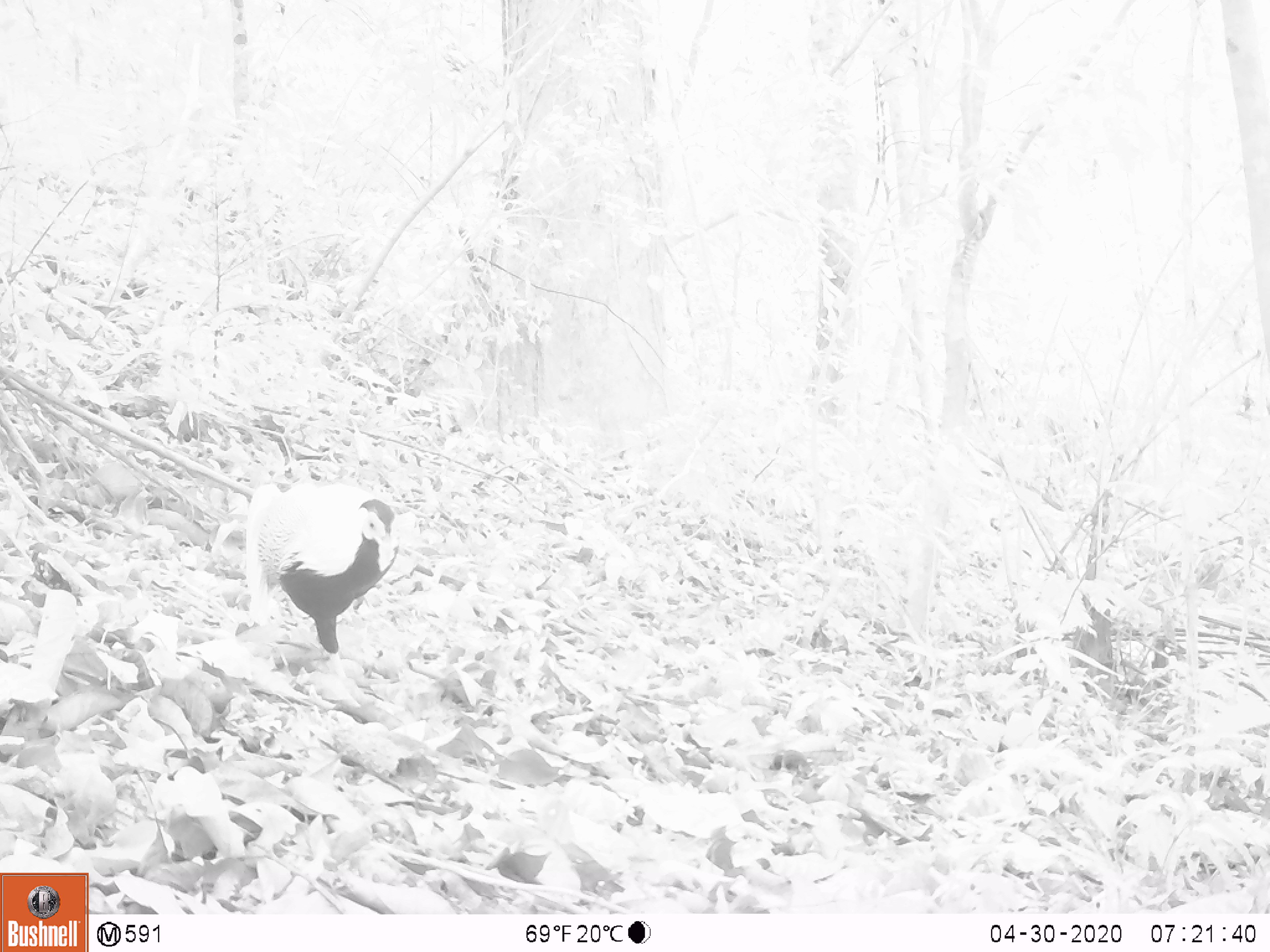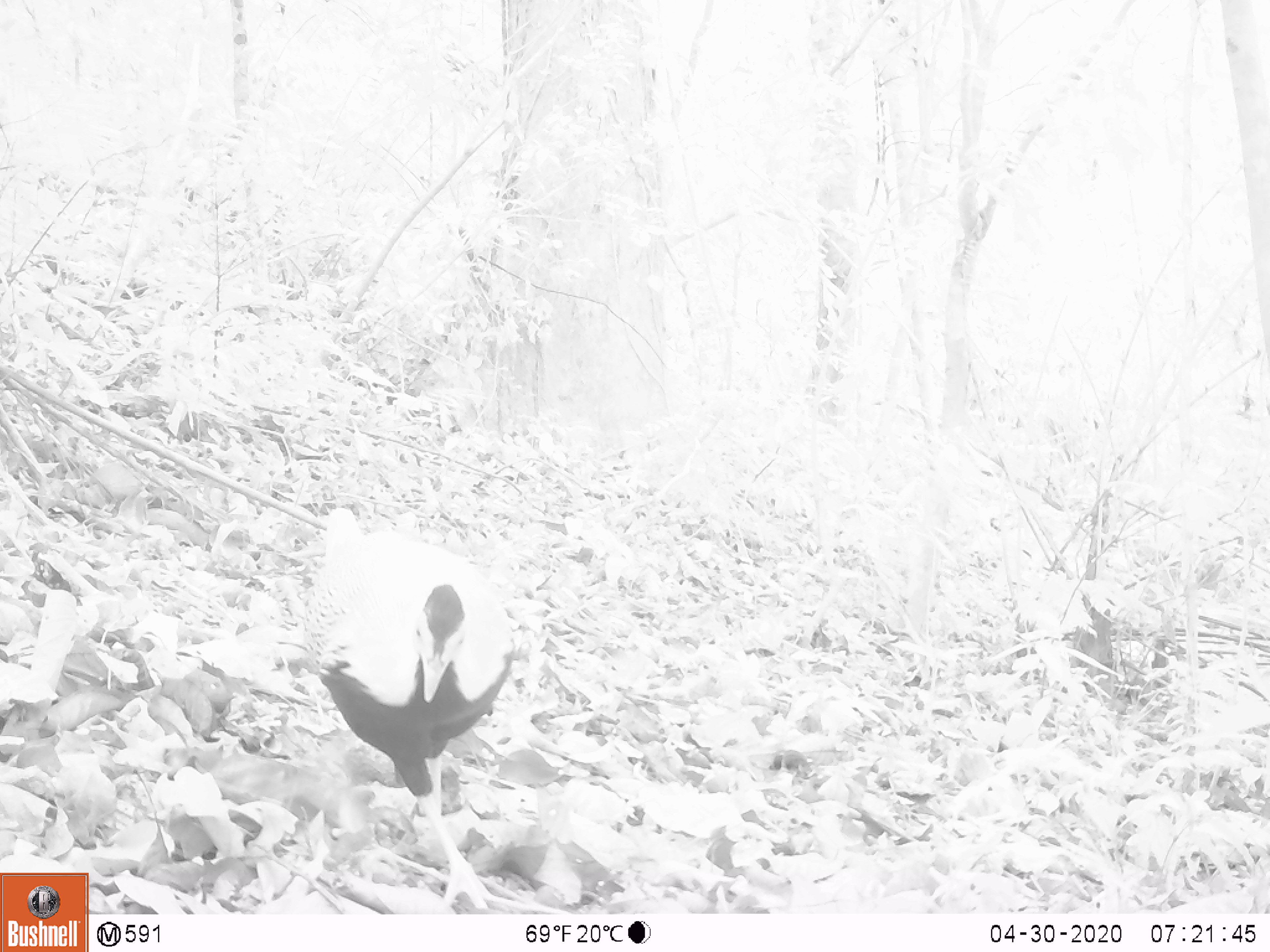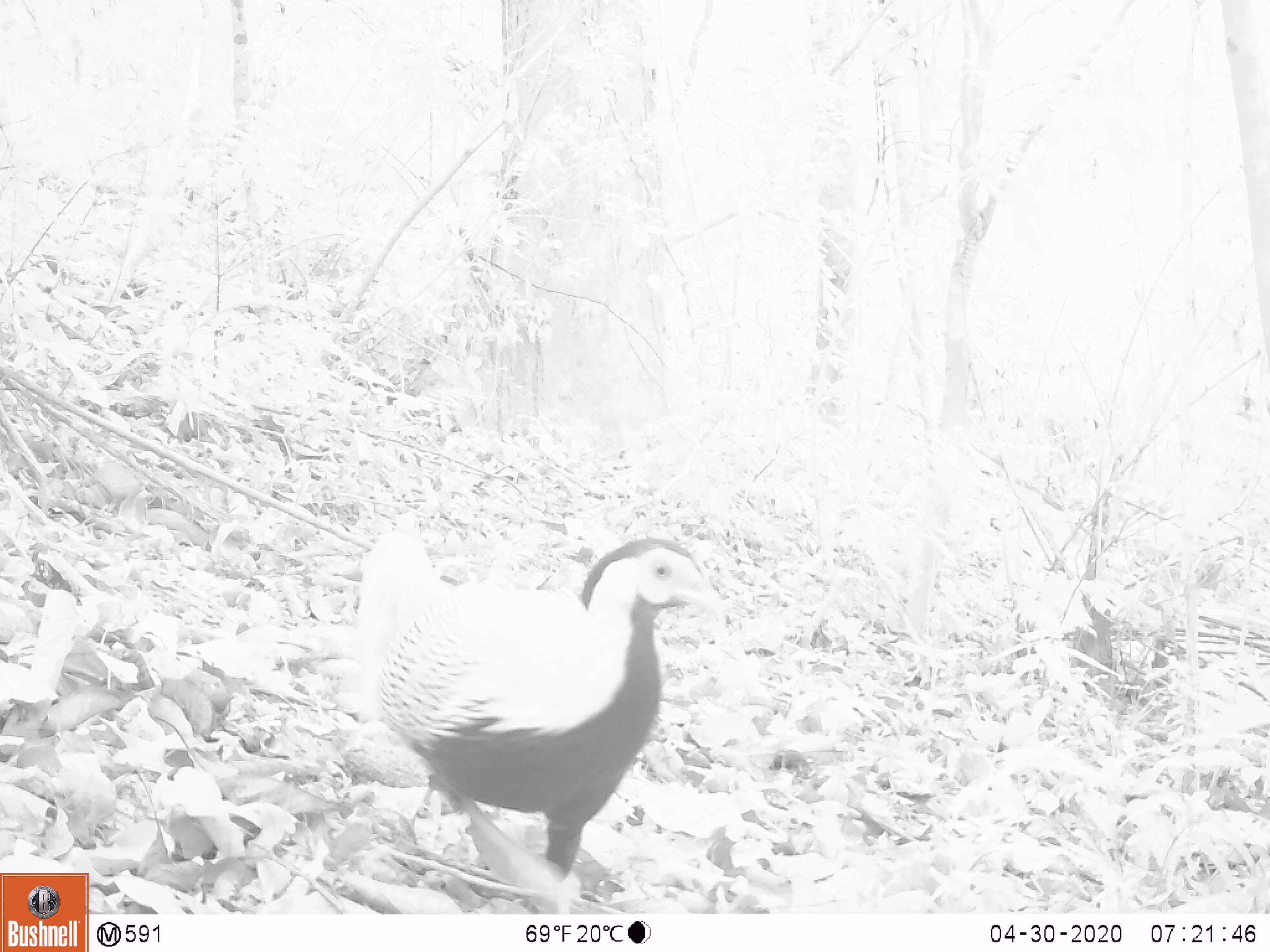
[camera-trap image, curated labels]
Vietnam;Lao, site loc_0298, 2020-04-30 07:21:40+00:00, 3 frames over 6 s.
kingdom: Animalia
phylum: Chordata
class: Aves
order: Galliformes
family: Phasianidae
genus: Lophura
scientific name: Lophura nycthemera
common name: silver pheasant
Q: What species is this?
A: Silver pheasant (Lophura nycthemera).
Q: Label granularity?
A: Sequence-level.